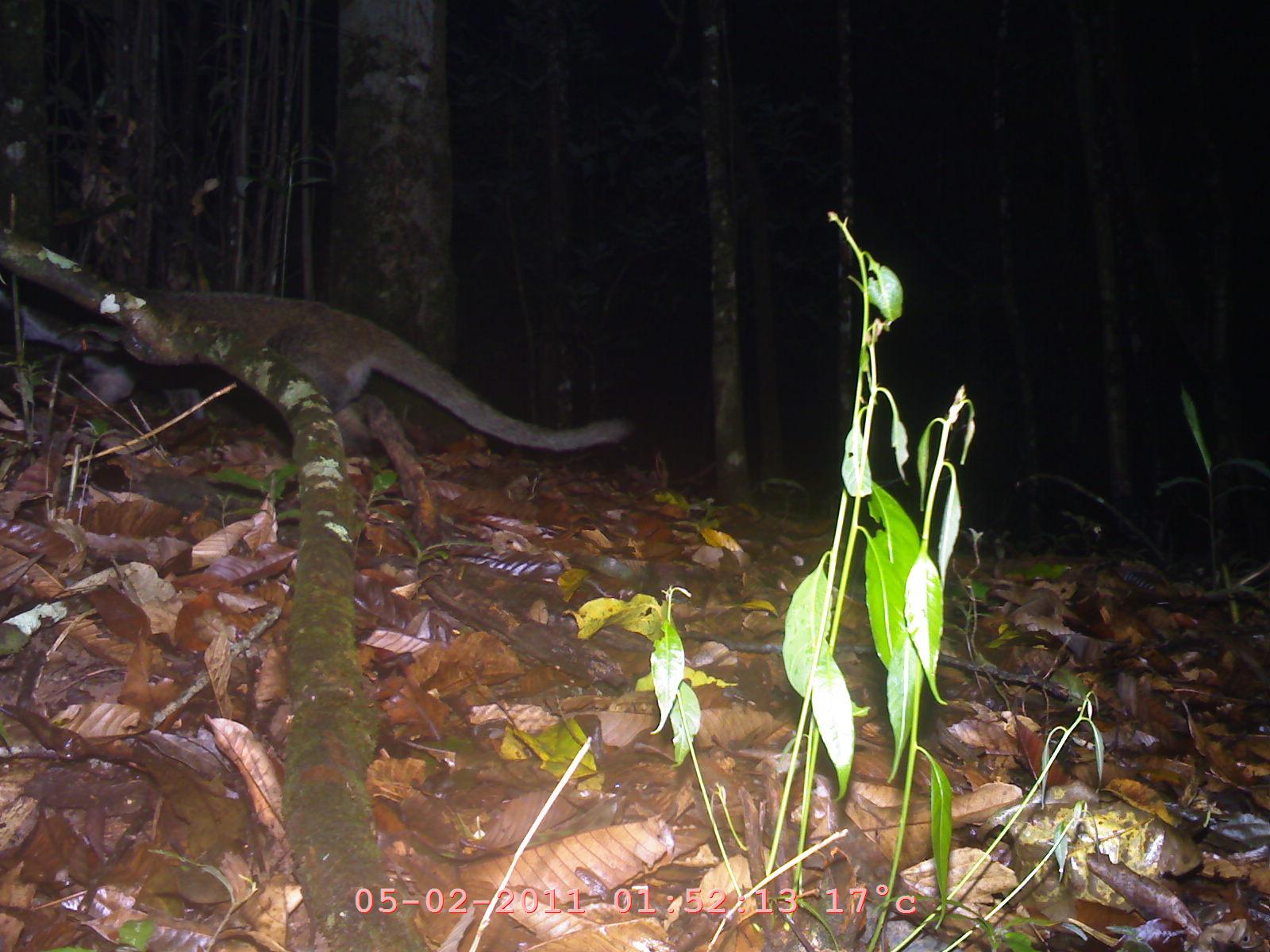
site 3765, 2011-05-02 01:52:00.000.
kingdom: Animalia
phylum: Chordata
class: Mammalia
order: Carnivora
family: Mustelidae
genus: Martes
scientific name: Martes flavigula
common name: yellow-throated marten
Martes flavigula (yellow-throated marten), count 1.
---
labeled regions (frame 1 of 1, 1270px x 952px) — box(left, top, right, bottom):
martes flavigula: box(83, 282, 634, 461)